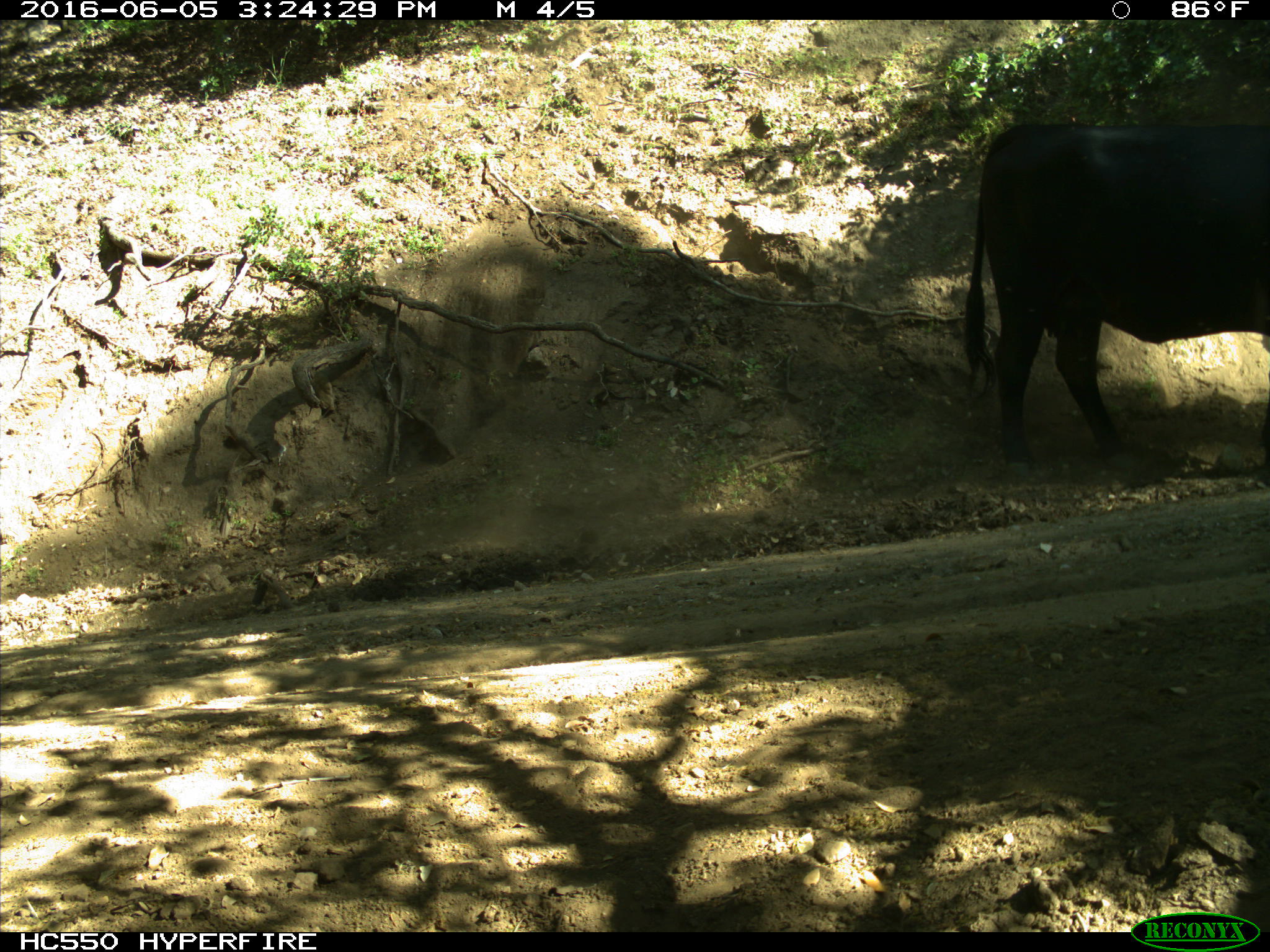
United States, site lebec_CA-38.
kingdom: Animalia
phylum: Chordata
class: Mammalia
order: Artiodactyla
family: Bovidae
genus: Bos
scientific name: Bos taurus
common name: domestic cow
Bos taurus (domestic cow).